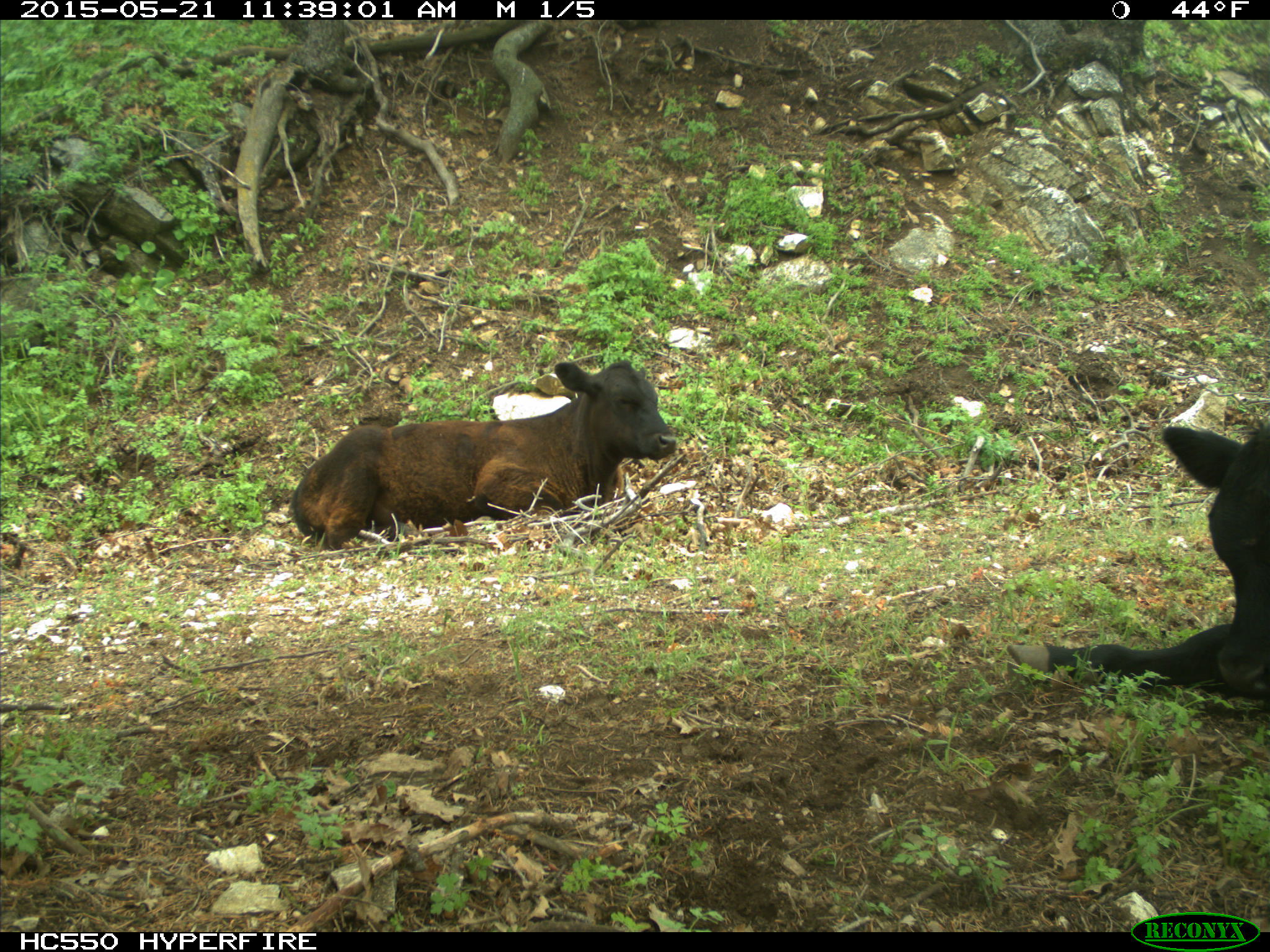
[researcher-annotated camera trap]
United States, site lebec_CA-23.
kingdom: Animalia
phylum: Chordata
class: Mammalia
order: Artiodactyla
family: Bovidae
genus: Bos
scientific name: Bos taurus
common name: domestic cow